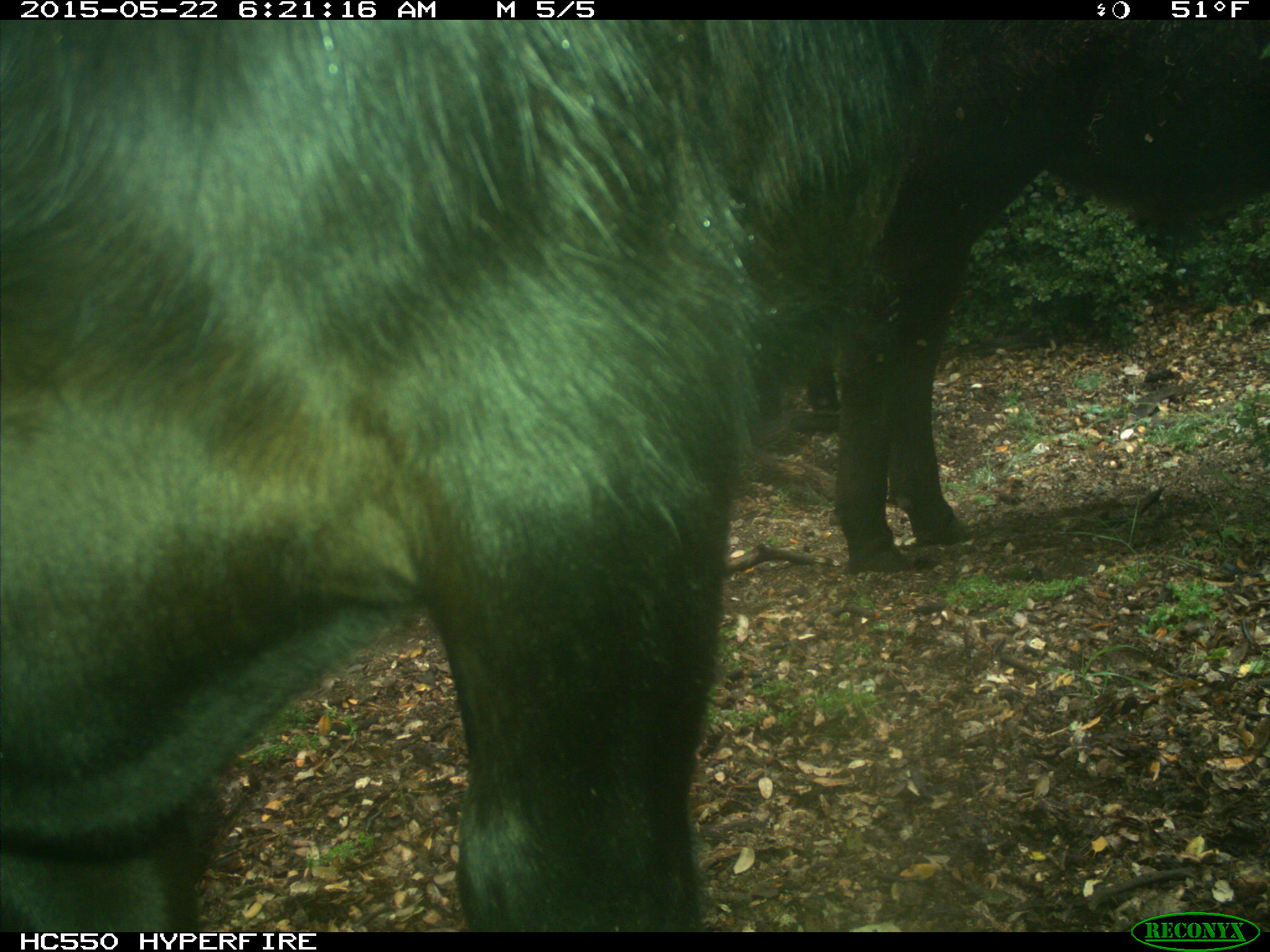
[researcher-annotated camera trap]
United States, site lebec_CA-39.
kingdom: Animalia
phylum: Chordata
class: Mammalia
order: Artiodactyla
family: Bovidae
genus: Bos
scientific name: Bos taurus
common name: domestic cow